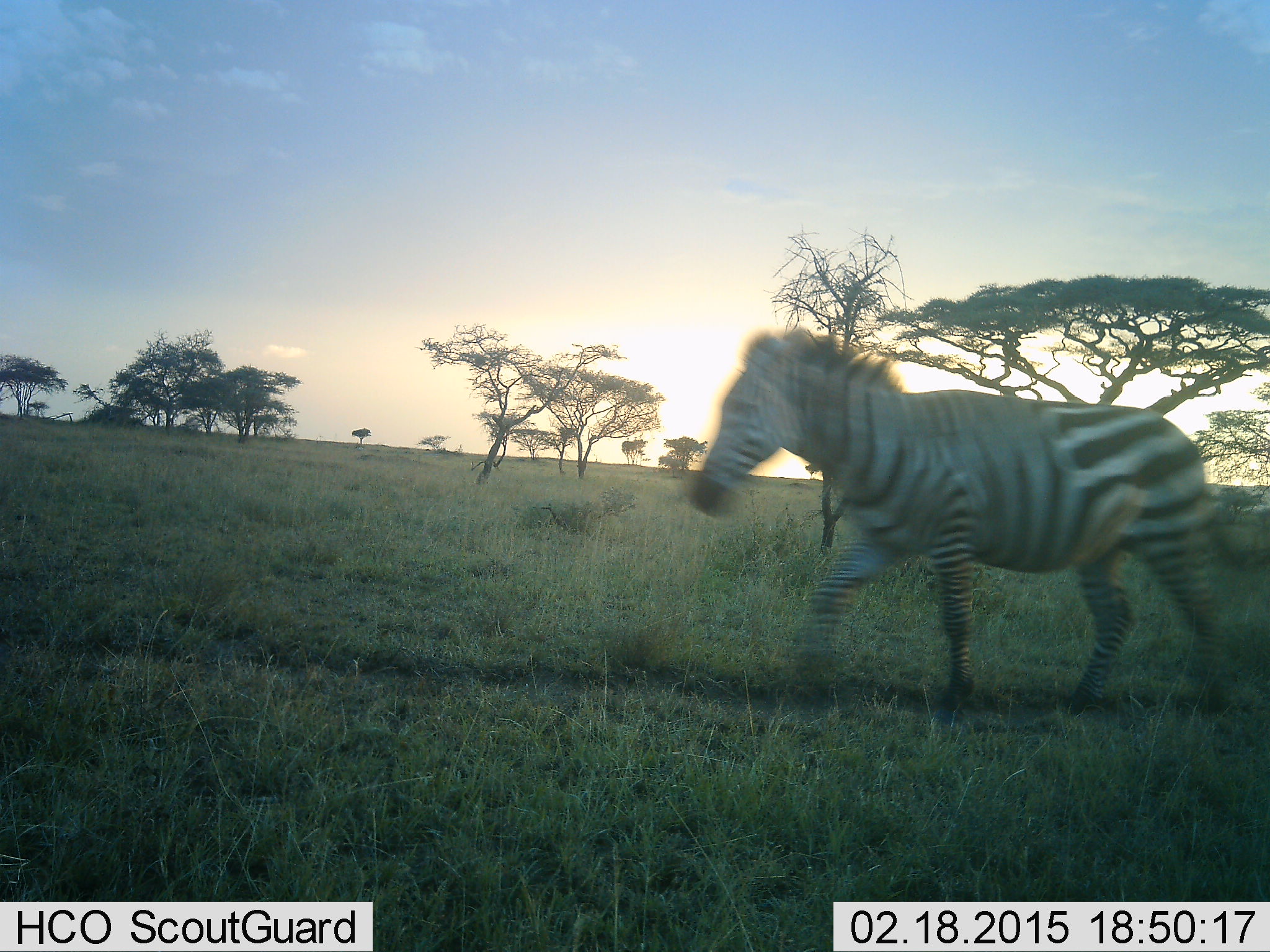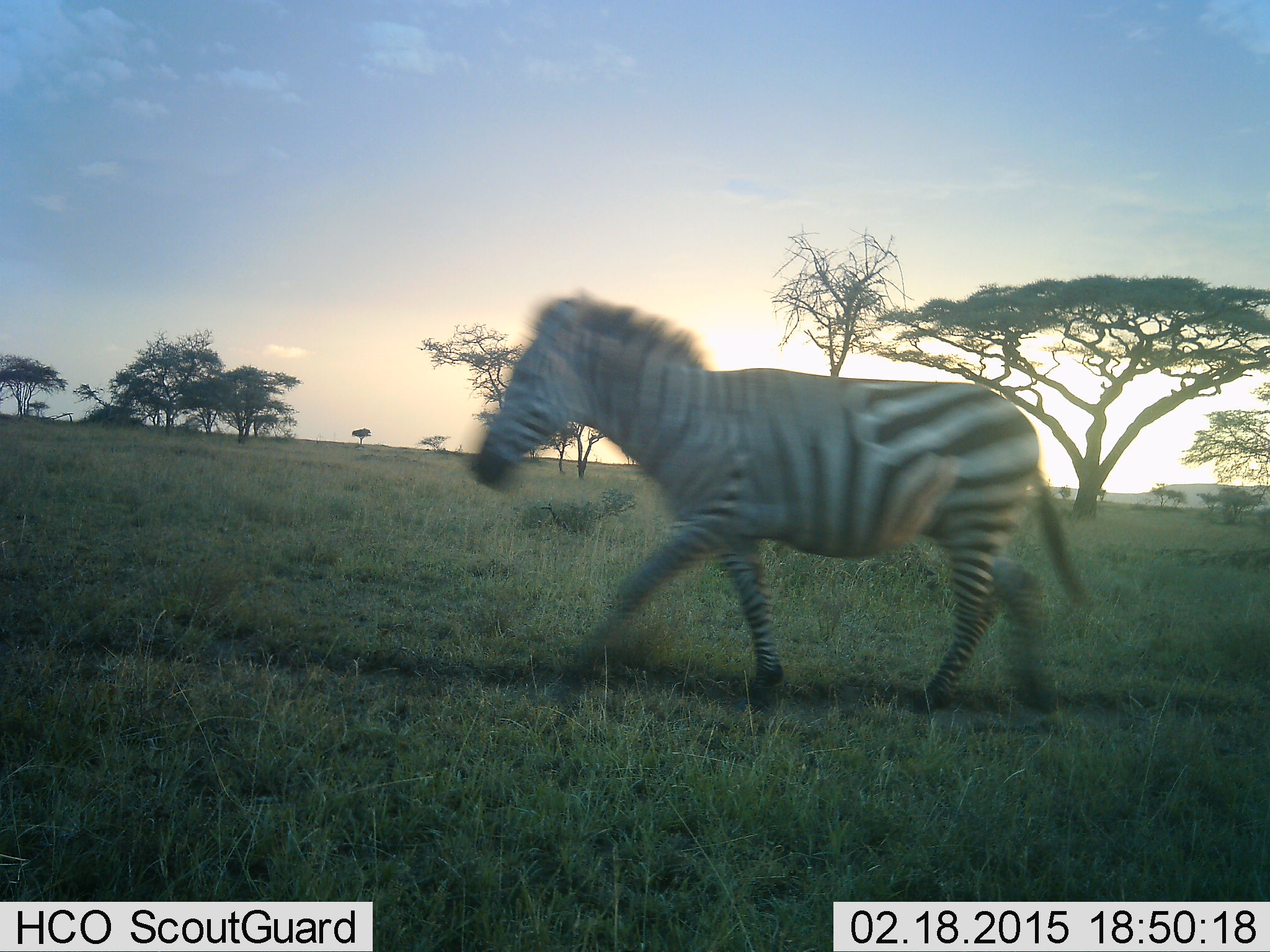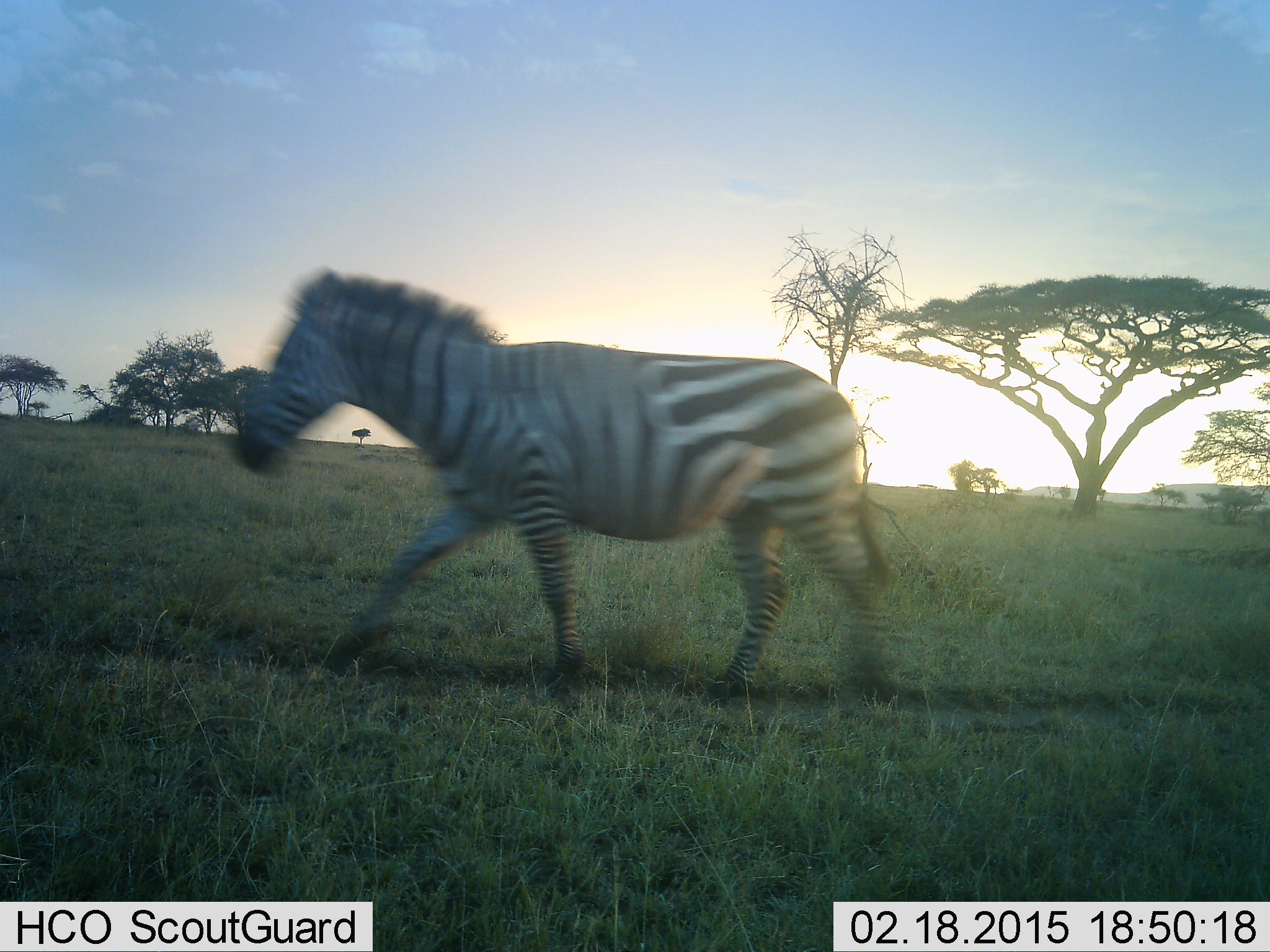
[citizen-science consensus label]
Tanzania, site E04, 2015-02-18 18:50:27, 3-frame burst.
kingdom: Animalia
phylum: Chordata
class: Mammalia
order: Perissodactyla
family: Equidae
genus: Equus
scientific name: Equus quagga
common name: plains zebra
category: zebra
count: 1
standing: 10%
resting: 0%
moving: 90%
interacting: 0%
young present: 0%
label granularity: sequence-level